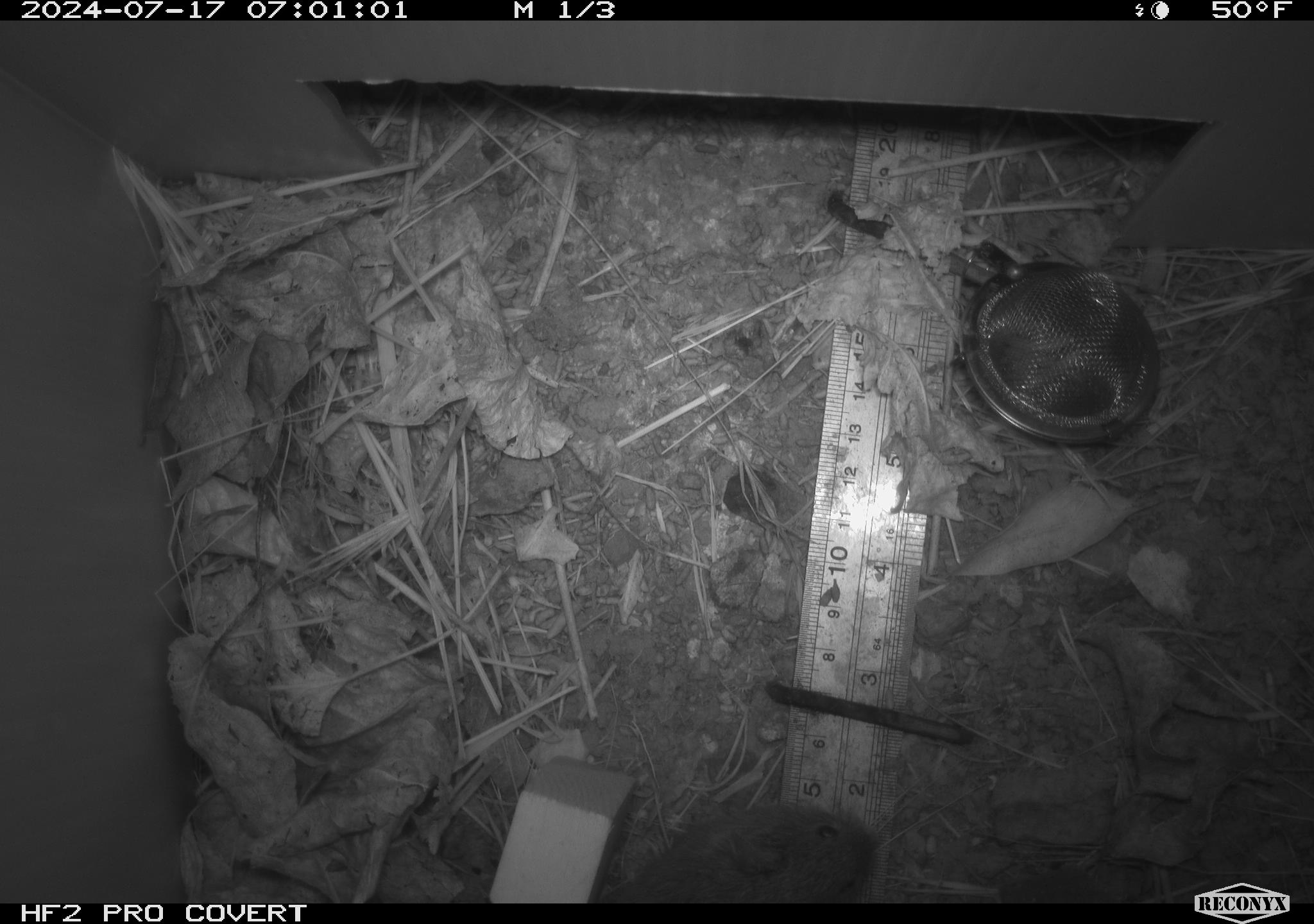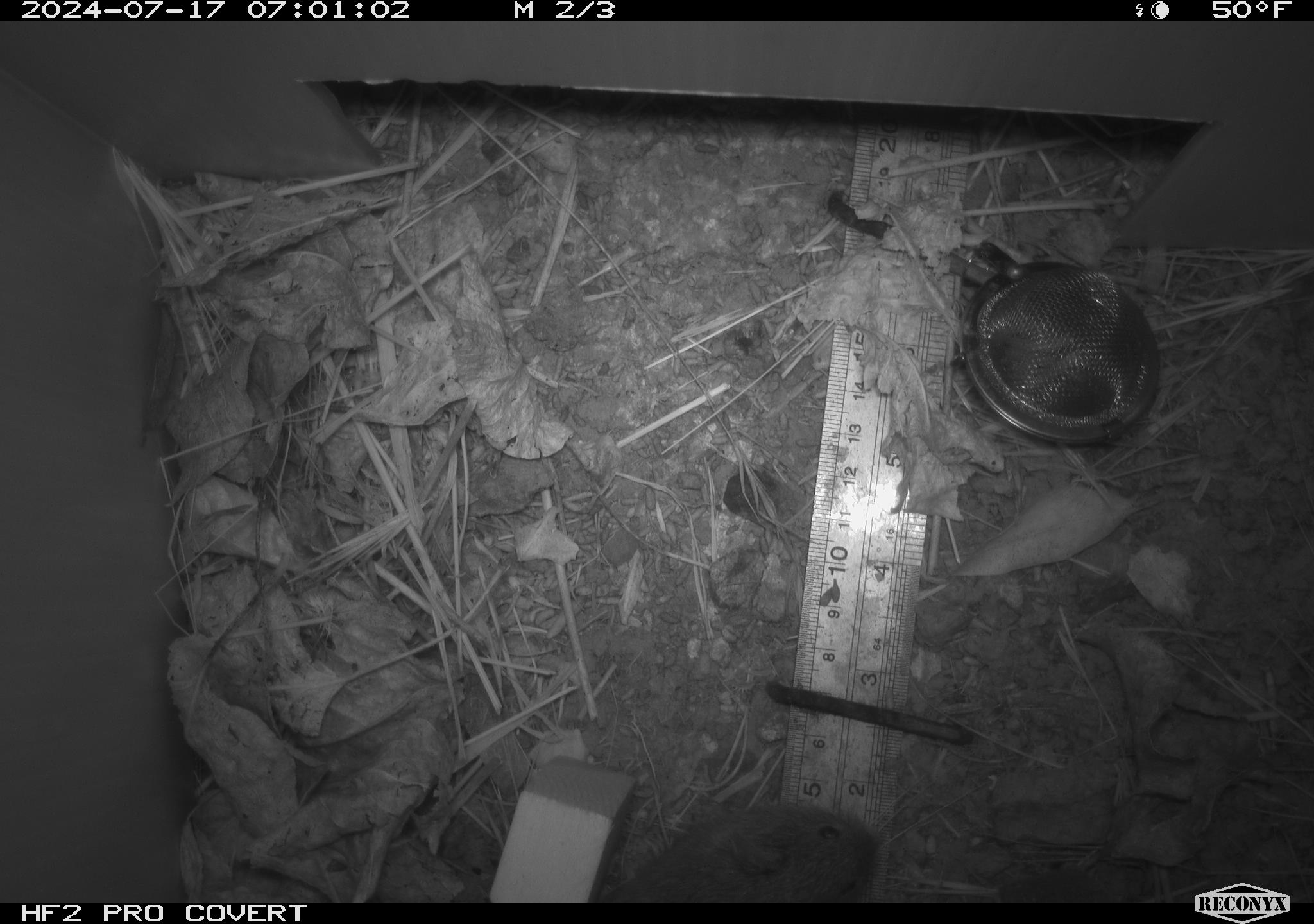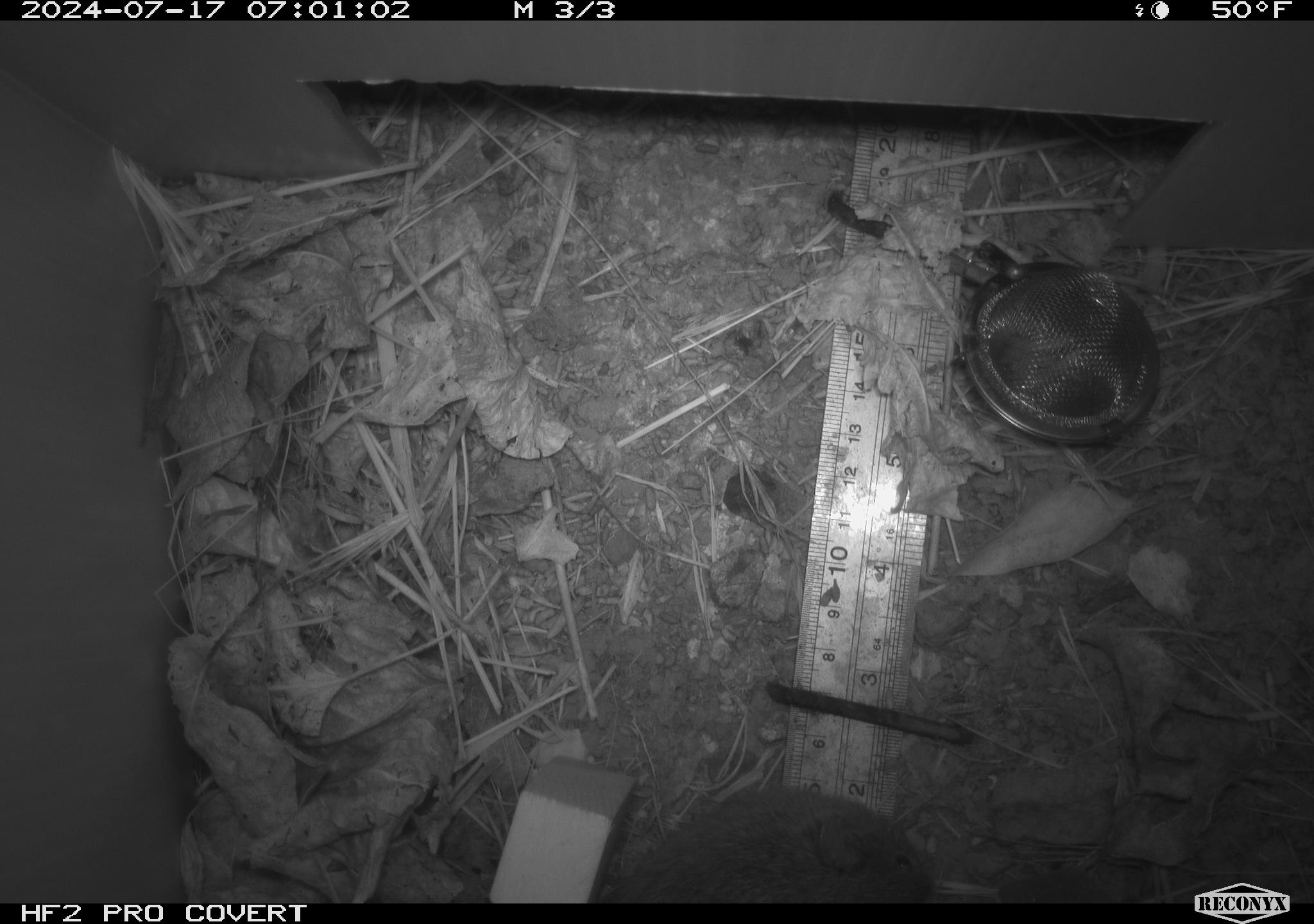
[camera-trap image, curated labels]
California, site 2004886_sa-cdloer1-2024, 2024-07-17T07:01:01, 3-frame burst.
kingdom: Animalia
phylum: Chordata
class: Mammalia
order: Rodentia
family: Cricetidae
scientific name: Arvicolinae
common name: voles, lemmings, and muskrats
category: arvicolinae subfamily